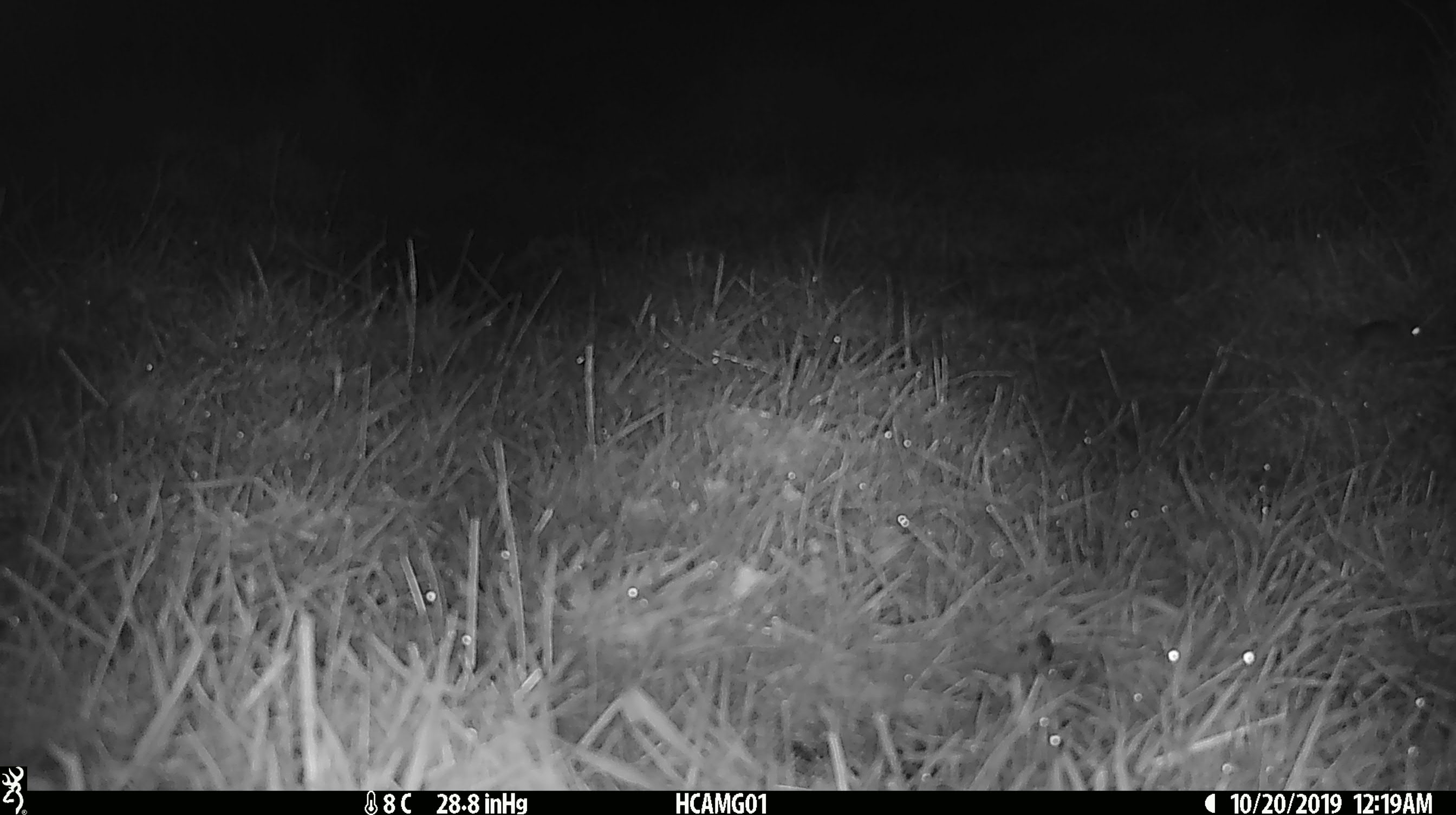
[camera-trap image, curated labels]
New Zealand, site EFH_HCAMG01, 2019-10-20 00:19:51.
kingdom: Animalia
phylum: Chordata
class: Mammalia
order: Rodentia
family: Muridae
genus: Mus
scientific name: Mus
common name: mouse